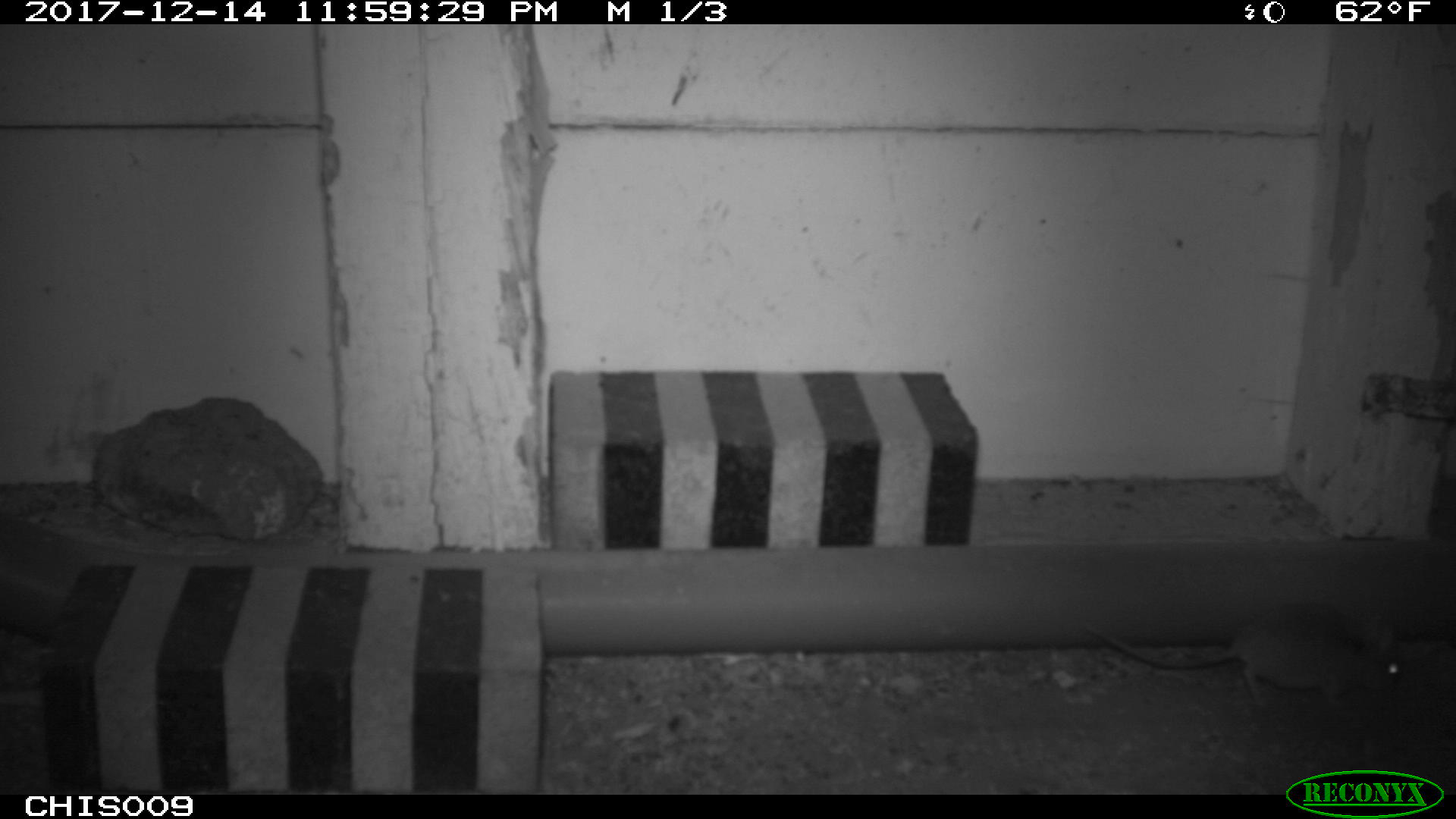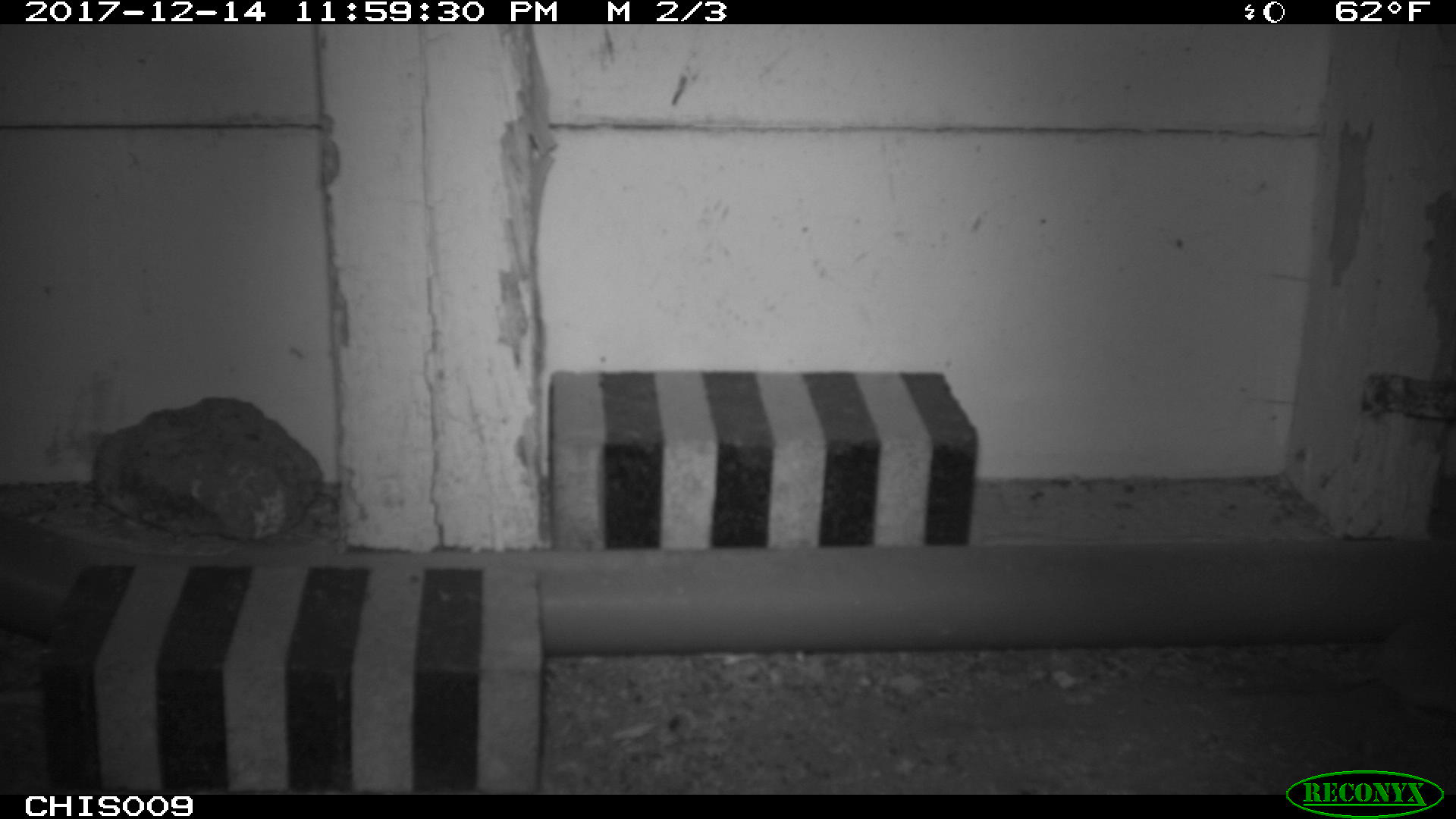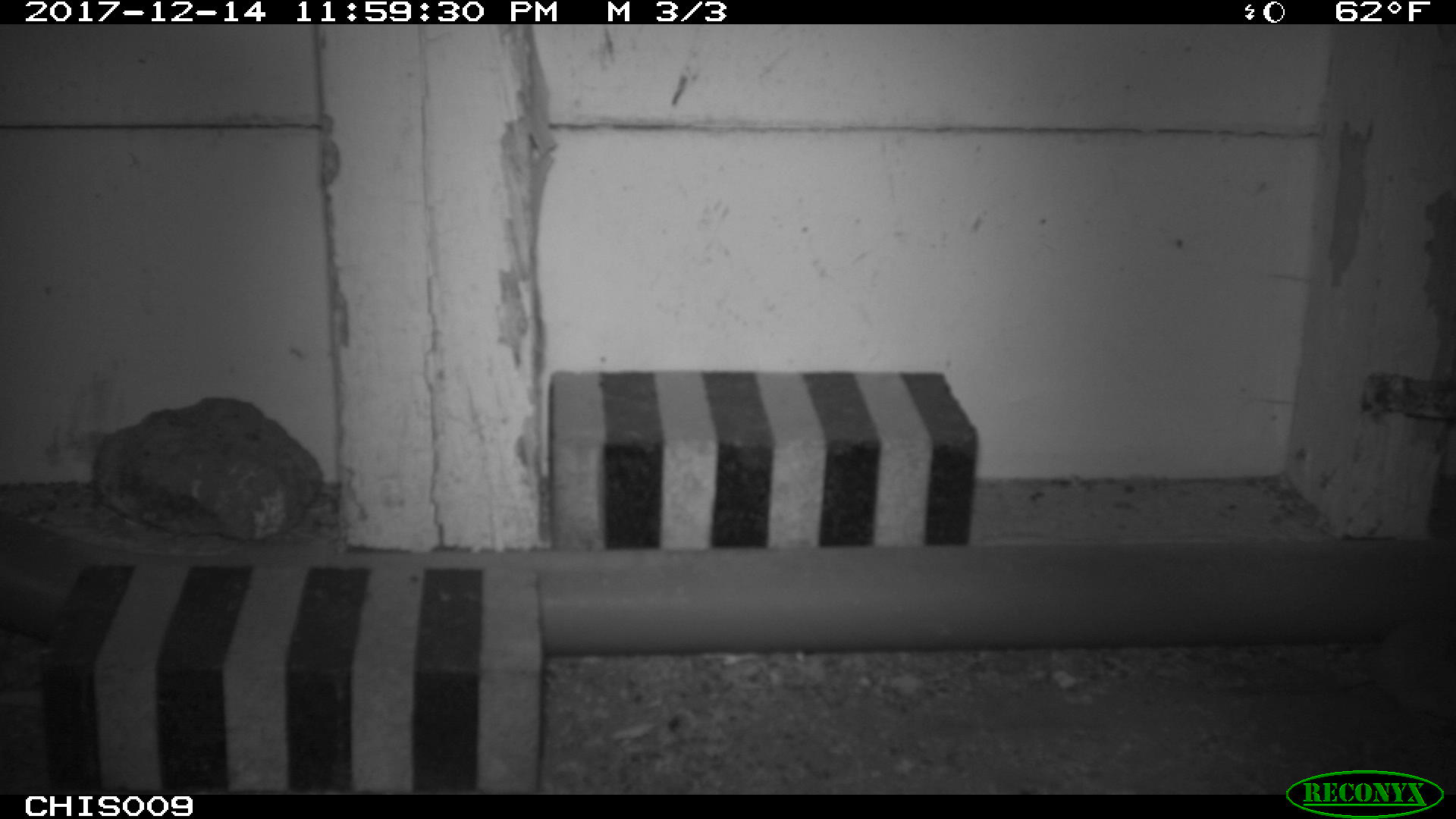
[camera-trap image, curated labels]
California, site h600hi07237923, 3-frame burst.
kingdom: Animalia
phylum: Chordata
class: Mammalia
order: Rodentia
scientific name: Rodentia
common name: rodent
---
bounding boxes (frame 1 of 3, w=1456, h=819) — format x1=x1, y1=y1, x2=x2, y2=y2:
rodent: x1=1083, y1=601, x2=1405, y2=708